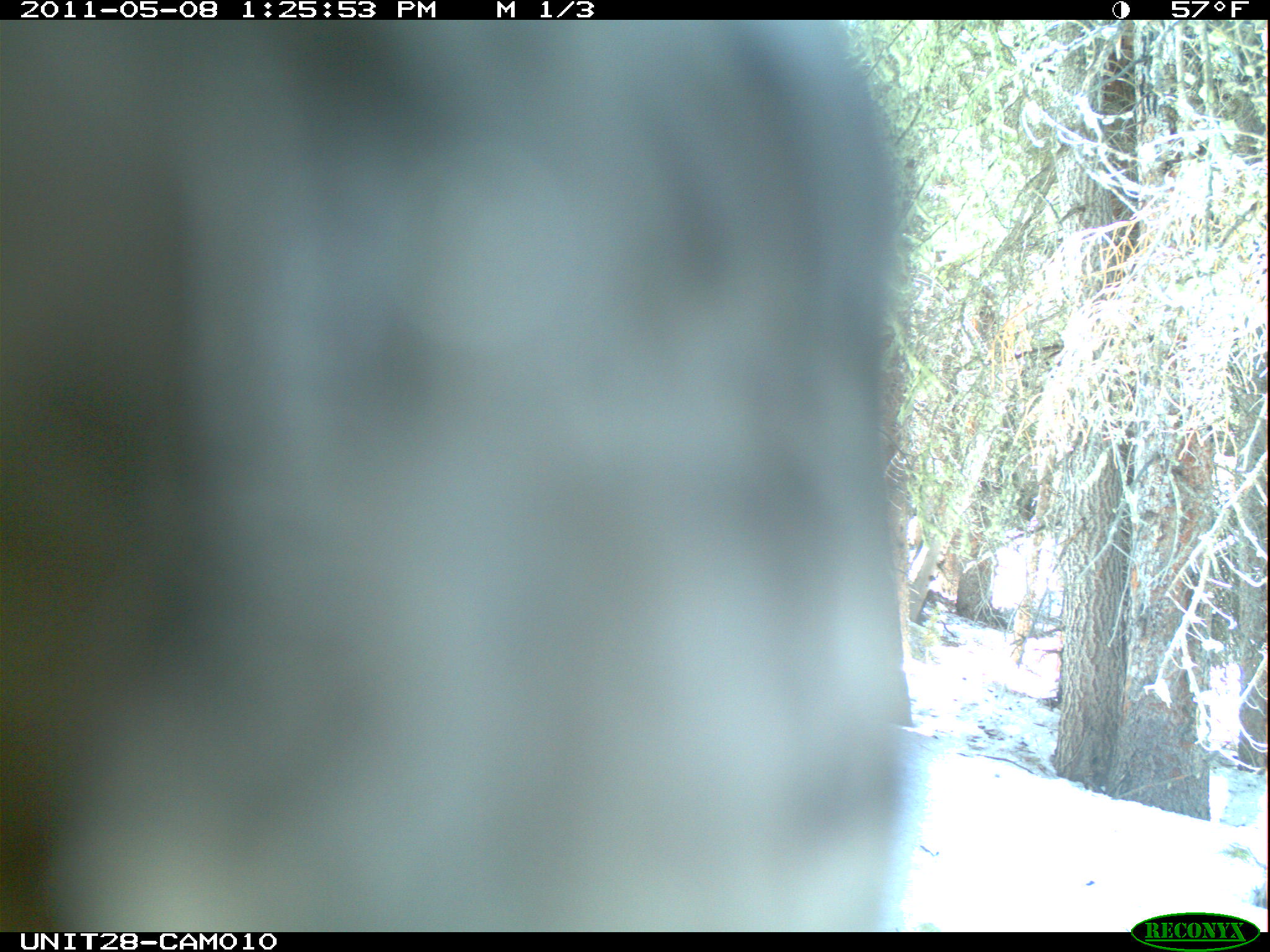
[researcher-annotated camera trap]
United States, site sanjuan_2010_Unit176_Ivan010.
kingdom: Animalia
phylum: Chordata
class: Aves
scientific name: Aves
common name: birds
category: unidentified bird